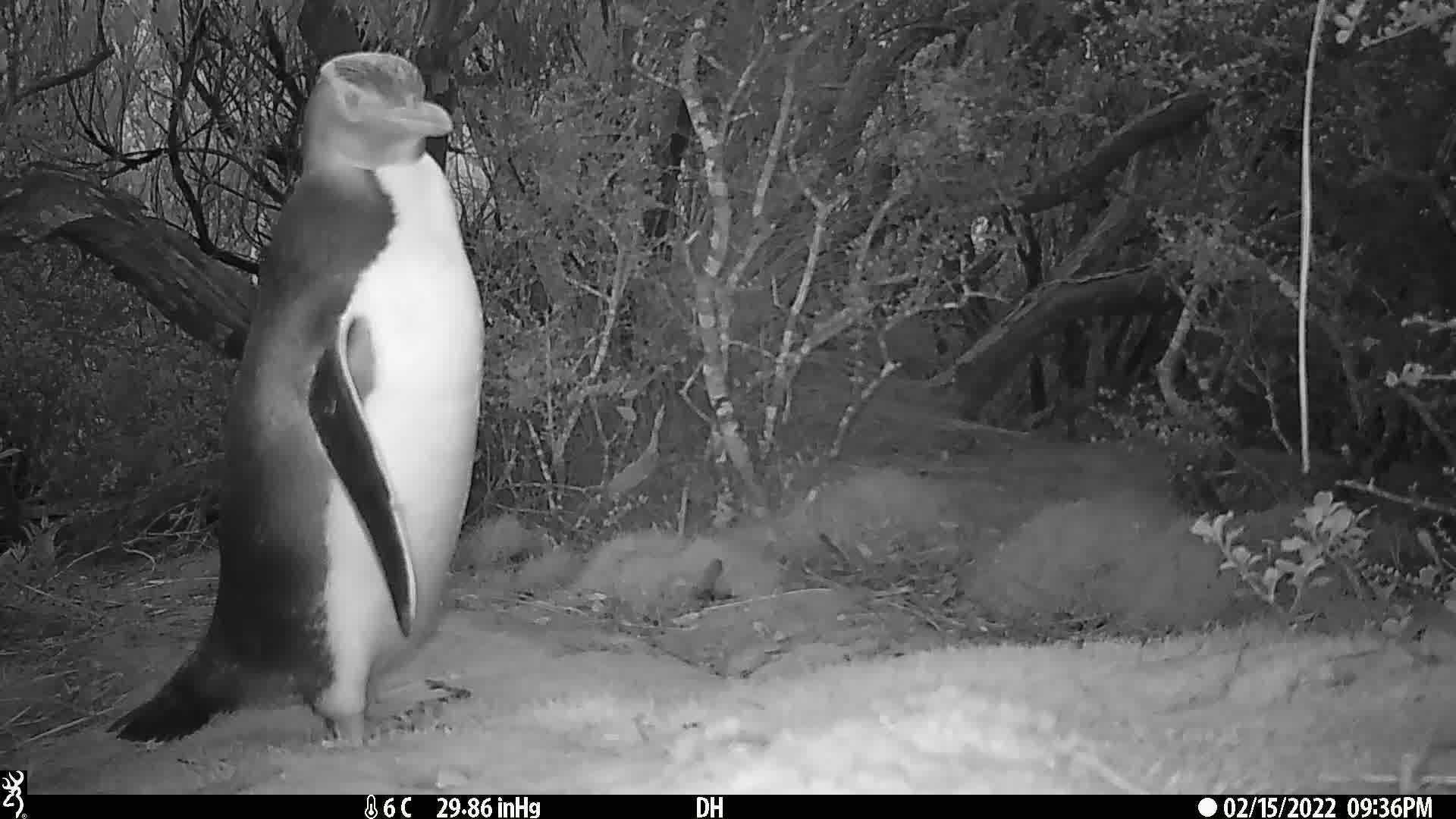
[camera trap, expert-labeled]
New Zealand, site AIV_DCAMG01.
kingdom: Animalia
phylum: Chordata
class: Aves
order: Sphenisciformes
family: Spheniscidae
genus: Megadyptes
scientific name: Megadyptes antipodes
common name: yellow-eyed penguin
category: yellow eyed penguin